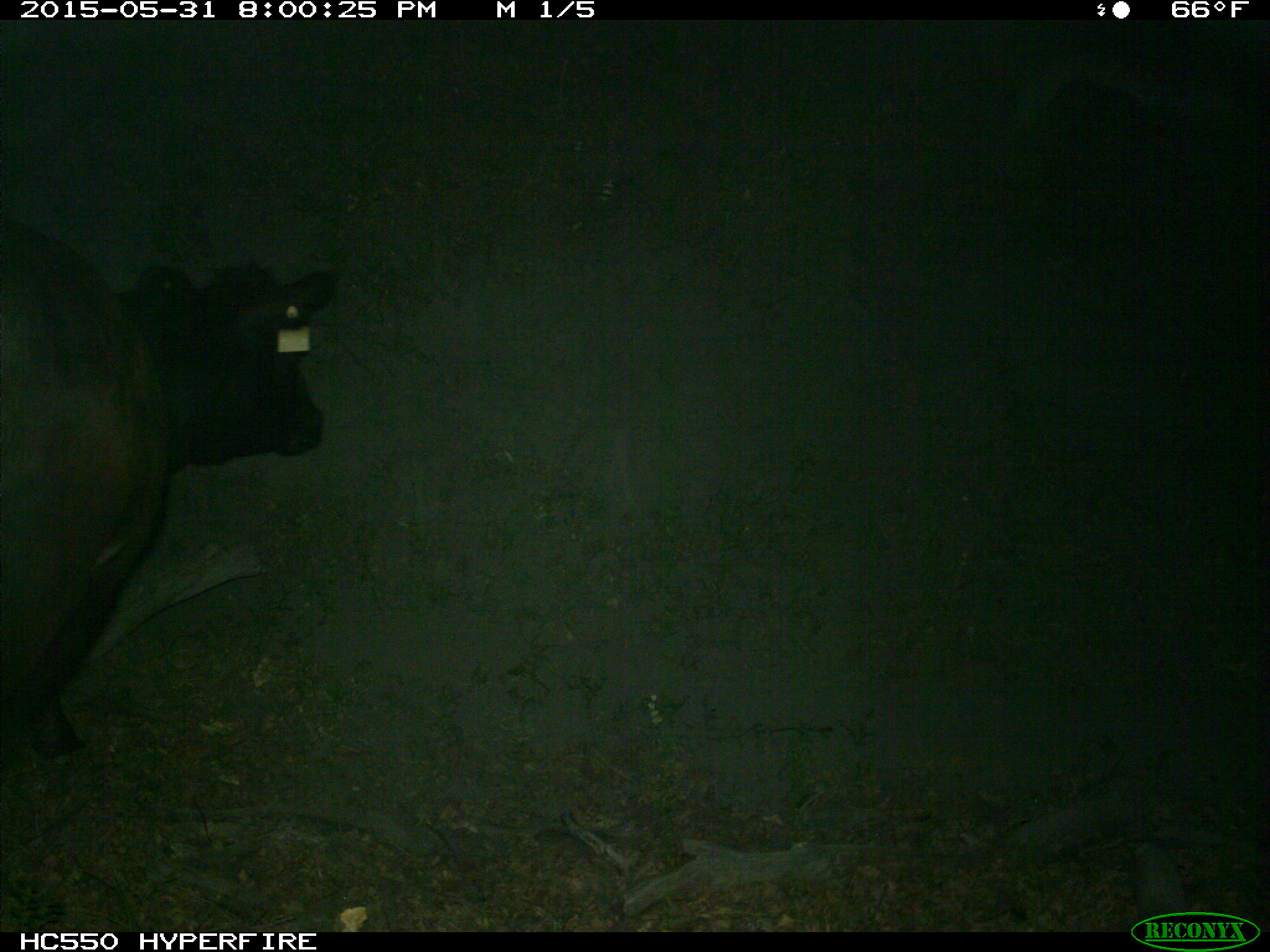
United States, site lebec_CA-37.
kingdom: Animalia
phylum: Chordata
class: Mammalia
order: Artiodactyla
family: Bovidae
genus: Bos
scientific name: Bos taurus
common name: domestic cow